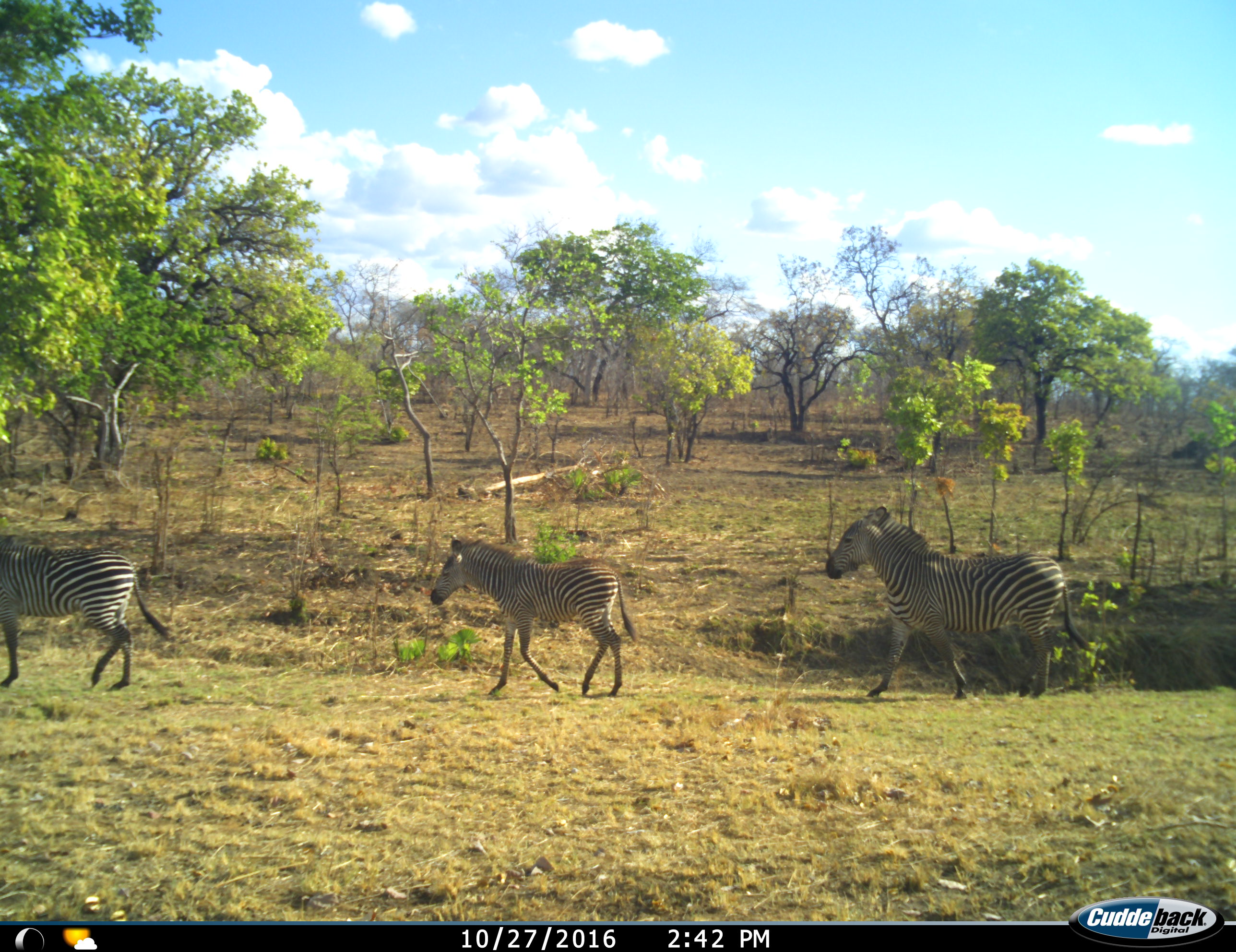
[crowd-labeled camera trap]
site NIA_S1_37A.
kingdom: Animalia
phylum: Chordata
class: Mammalia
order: Perissodactyla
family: Equidae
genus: Equus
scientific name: Equus quagga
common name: plains zebra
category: zebraplains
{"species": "zebraplains (plains zebra) (Equus quagga)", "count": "3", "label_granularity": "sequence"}